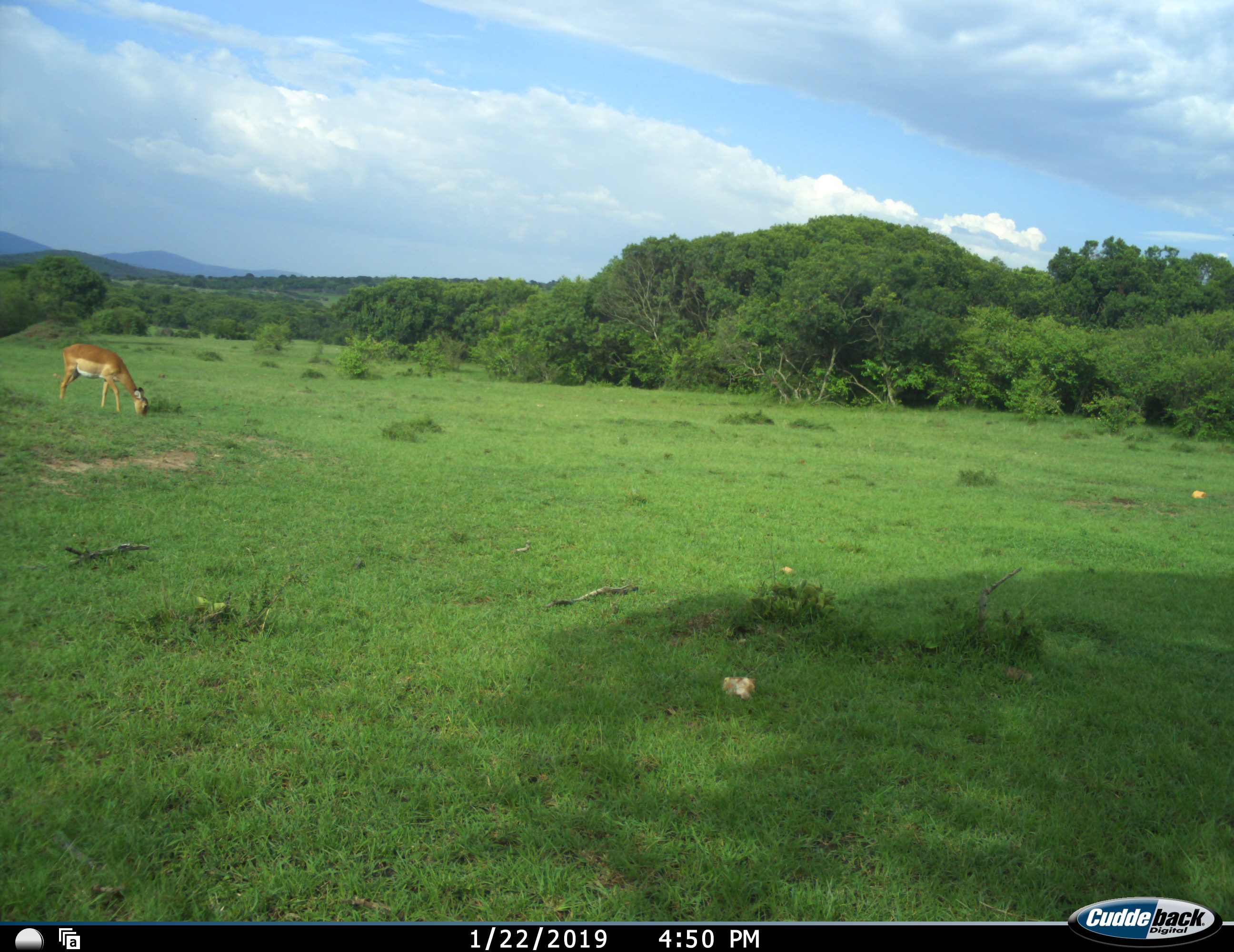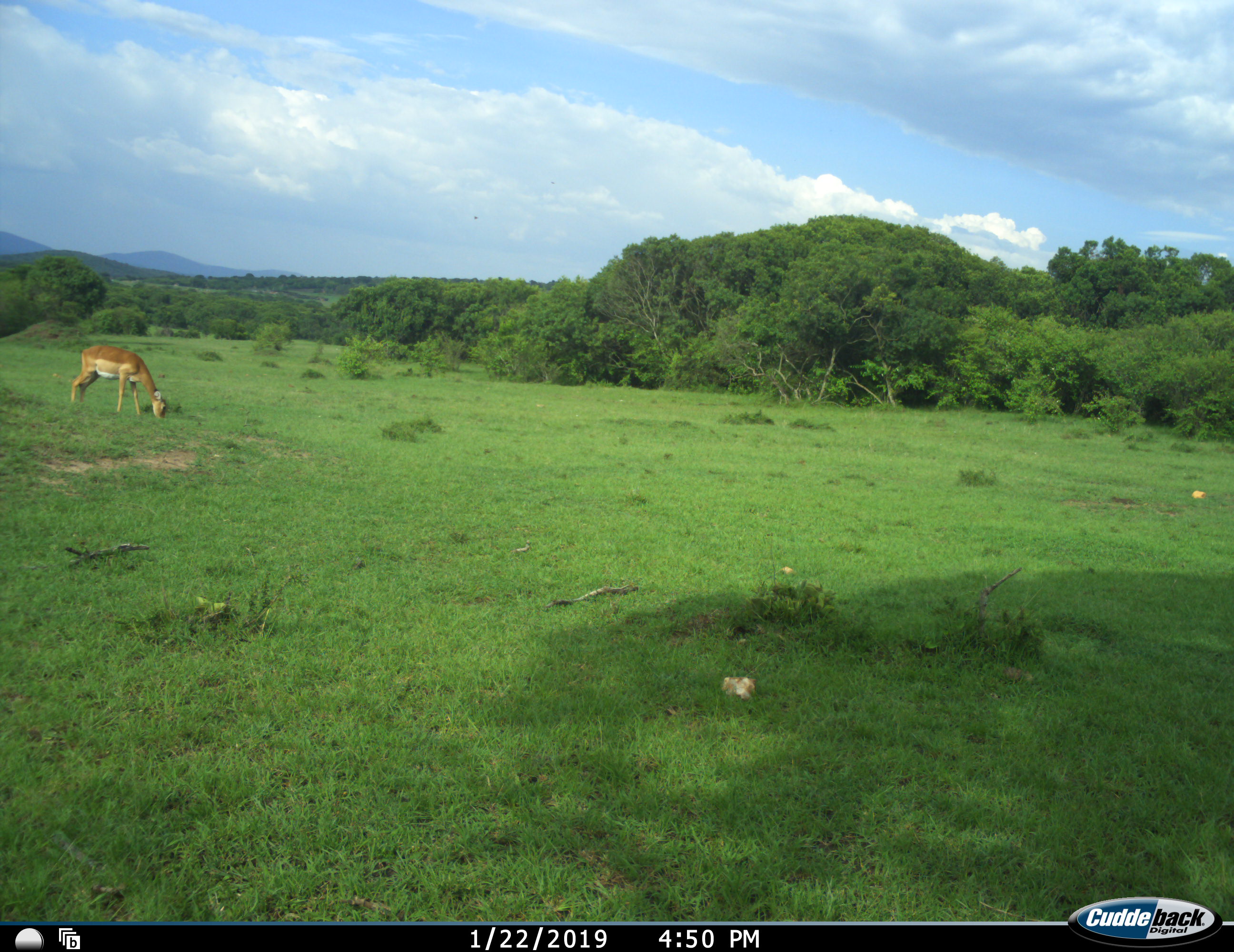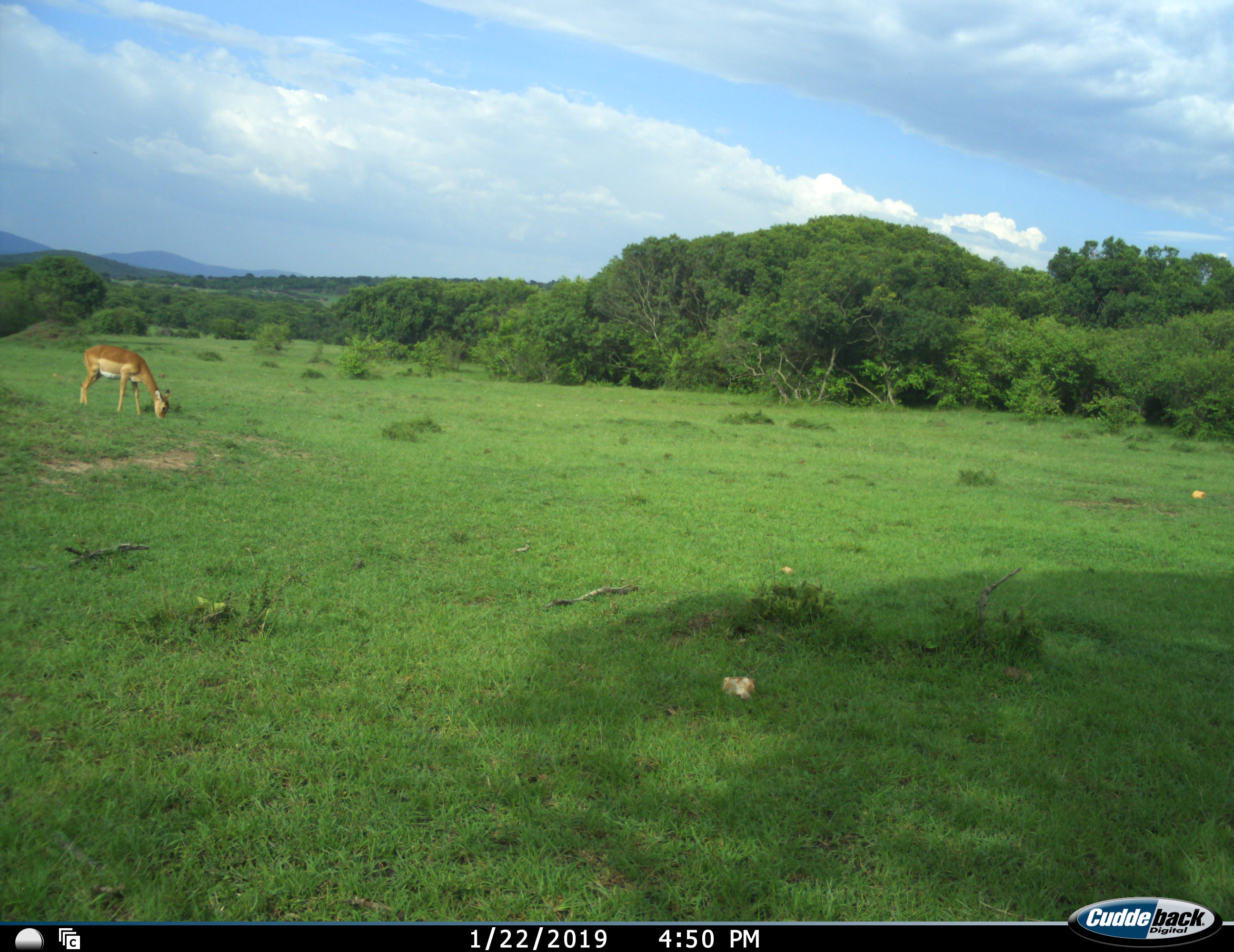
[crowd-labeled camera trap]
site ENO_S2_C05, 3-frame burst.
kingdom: Animalia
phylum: Chordata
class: Mammalia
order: Artiodactyla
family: Bovidae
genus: Aepyceros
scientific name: Aepyceros melampus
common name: impala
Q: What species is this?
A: Impala (Aepyceros melampus).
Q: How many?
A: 1.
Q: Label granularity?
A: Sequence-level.